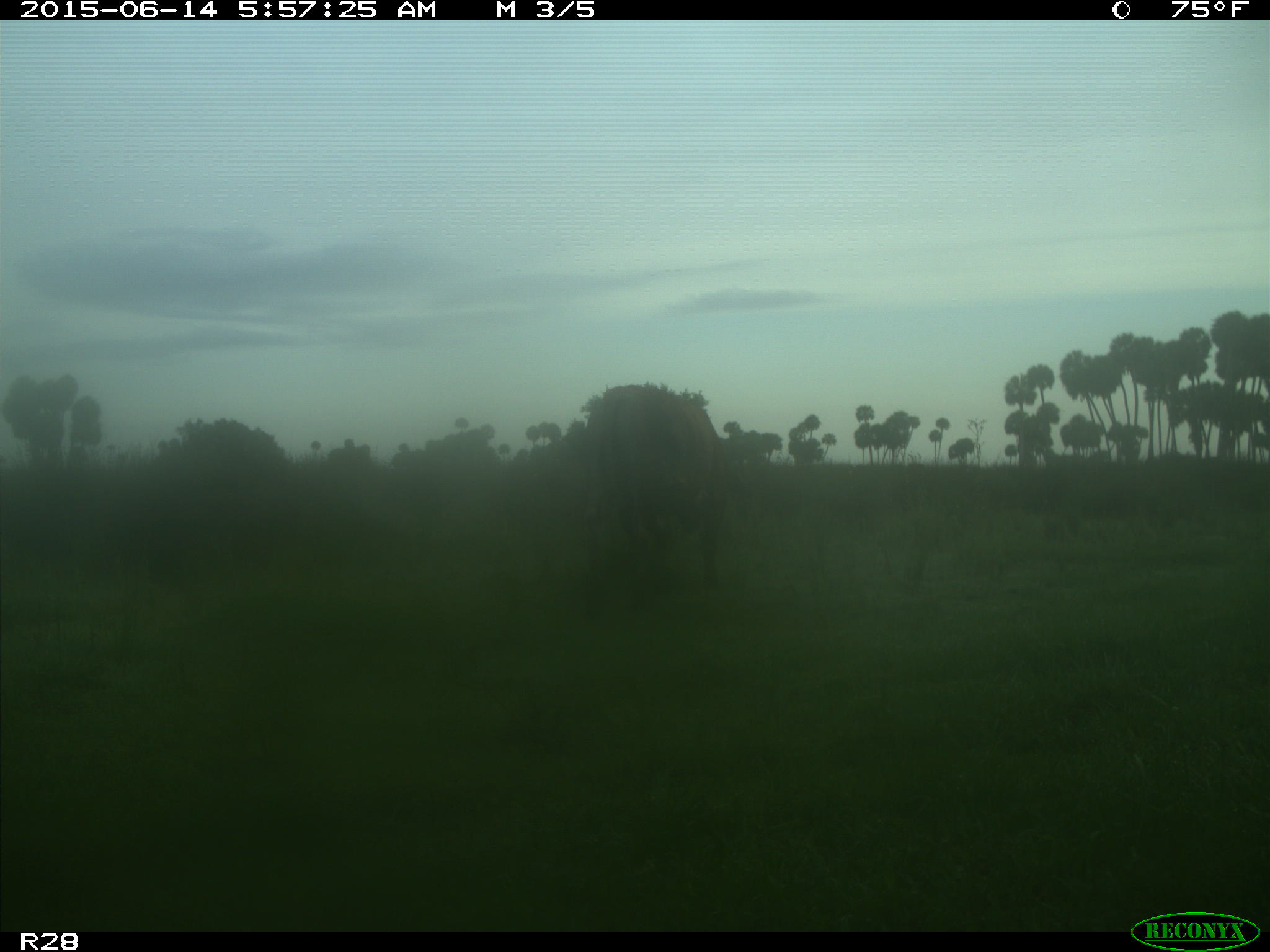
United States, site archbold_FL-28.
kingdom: Animalia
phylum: Chordata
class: Mammalia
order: Artiodactyla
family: Bovidae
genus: Bos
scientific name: Bos taurus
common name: domestic cow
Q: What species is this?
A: Bos taurus (domestic cow).